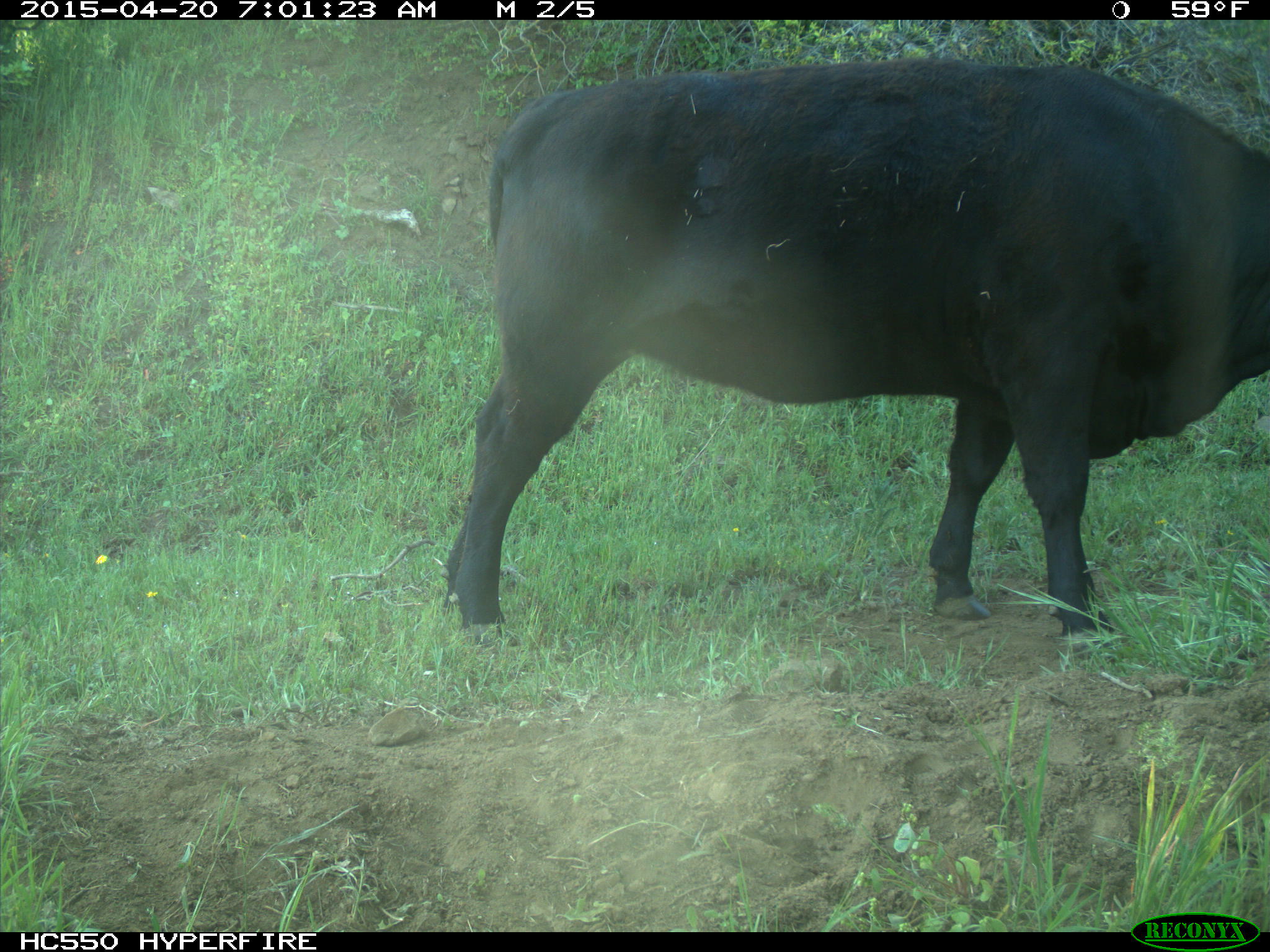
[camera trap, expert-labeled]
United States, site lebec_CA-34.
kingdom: Animalia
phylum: Chordata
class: Mammalia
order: Artiodactyla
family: Bovidae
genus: Bos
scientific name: Bos taurus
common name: domestic cow